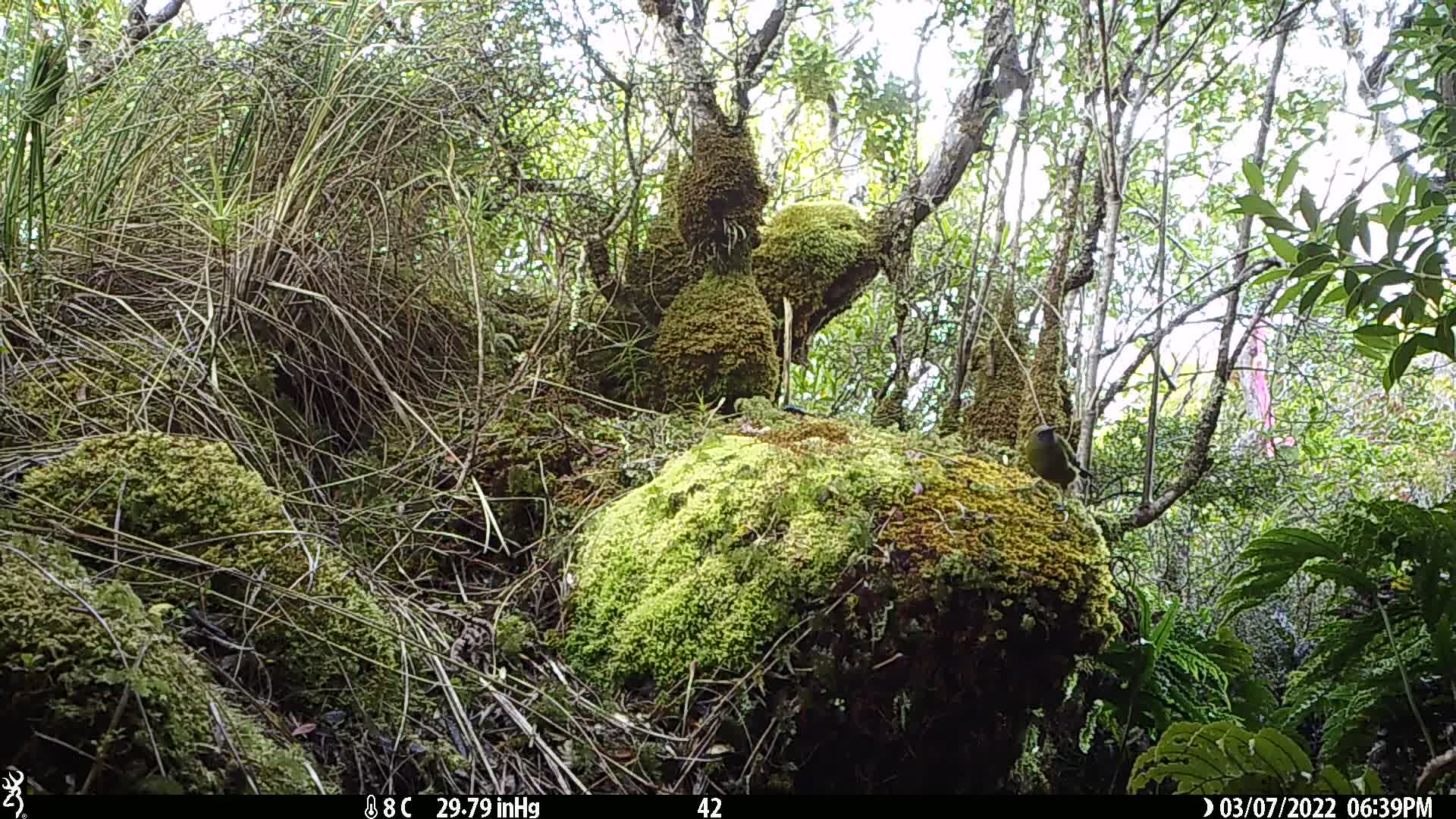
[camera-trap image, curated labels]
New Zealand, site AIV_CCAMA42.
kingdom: Animalia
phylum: Chordata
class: Aves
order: Passeriformes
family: Meliphagidae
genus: Anthornis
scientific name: Anthornis melanura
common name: new zealand bellbird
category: bellbird